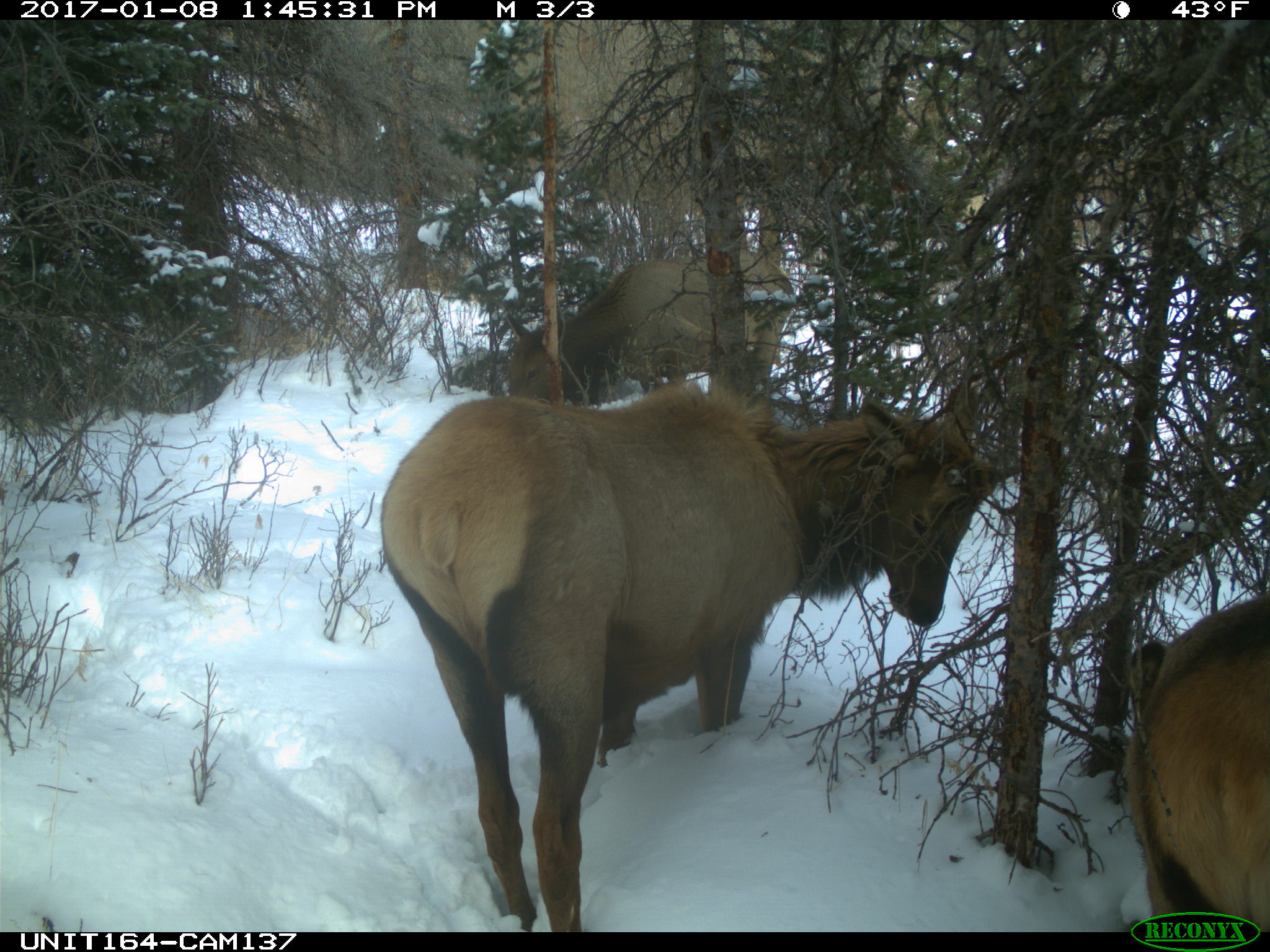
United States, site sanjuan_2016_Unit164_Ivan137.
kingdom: Animalia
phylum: Chordata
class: Mammalia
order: Artiodactyla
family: Cervidae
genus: Cervus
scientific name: Cervus elaphus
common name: red deer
Cervus elaphus (red deer).